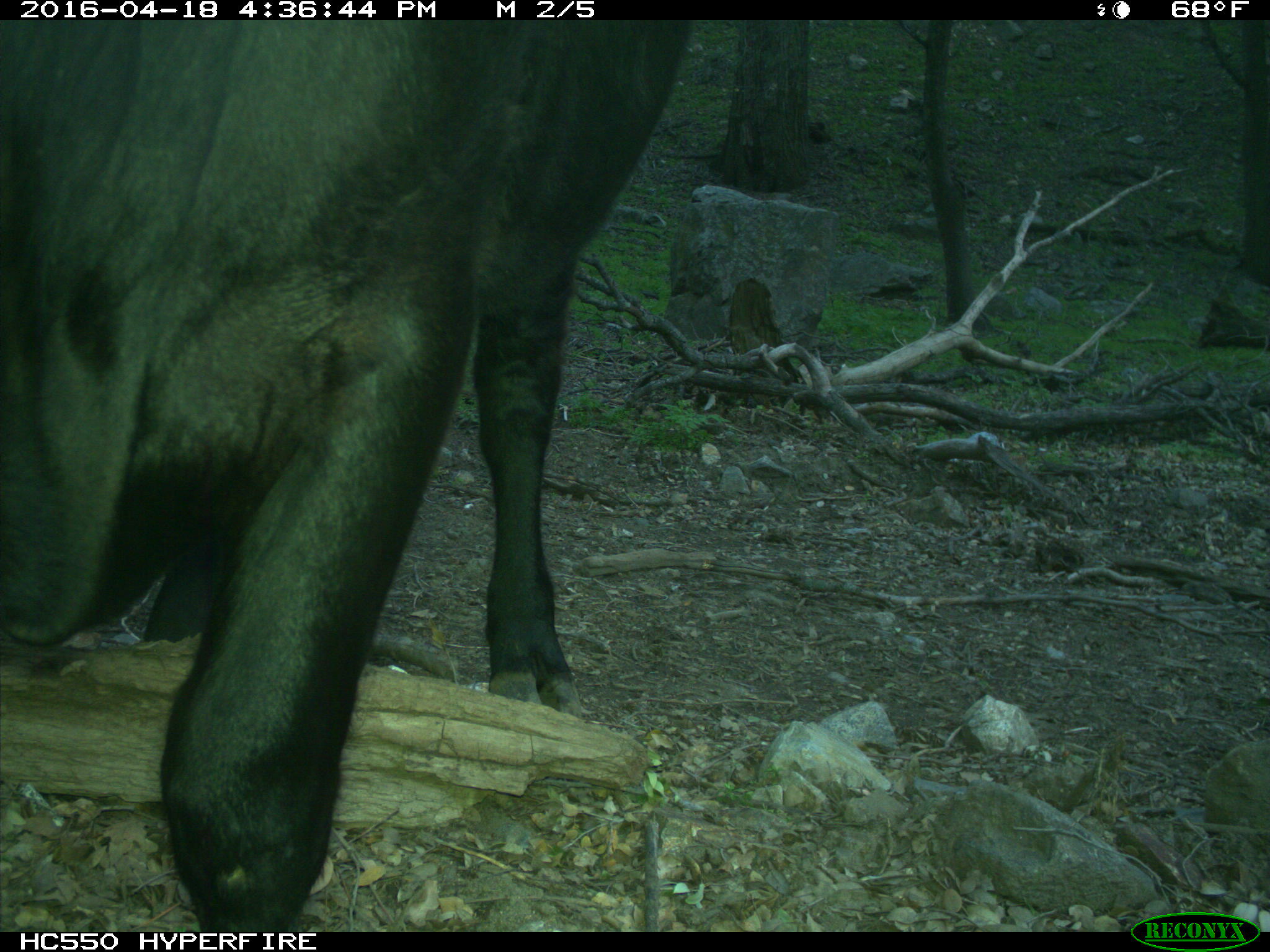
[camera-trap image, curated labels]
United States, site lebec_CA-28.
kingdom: Animalia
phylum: Chordata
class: Mammalia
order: Artiodactyla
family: Bovidae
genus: Bos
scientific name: Bos taurus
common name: domestic cow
Bos taurus (domestic cow).